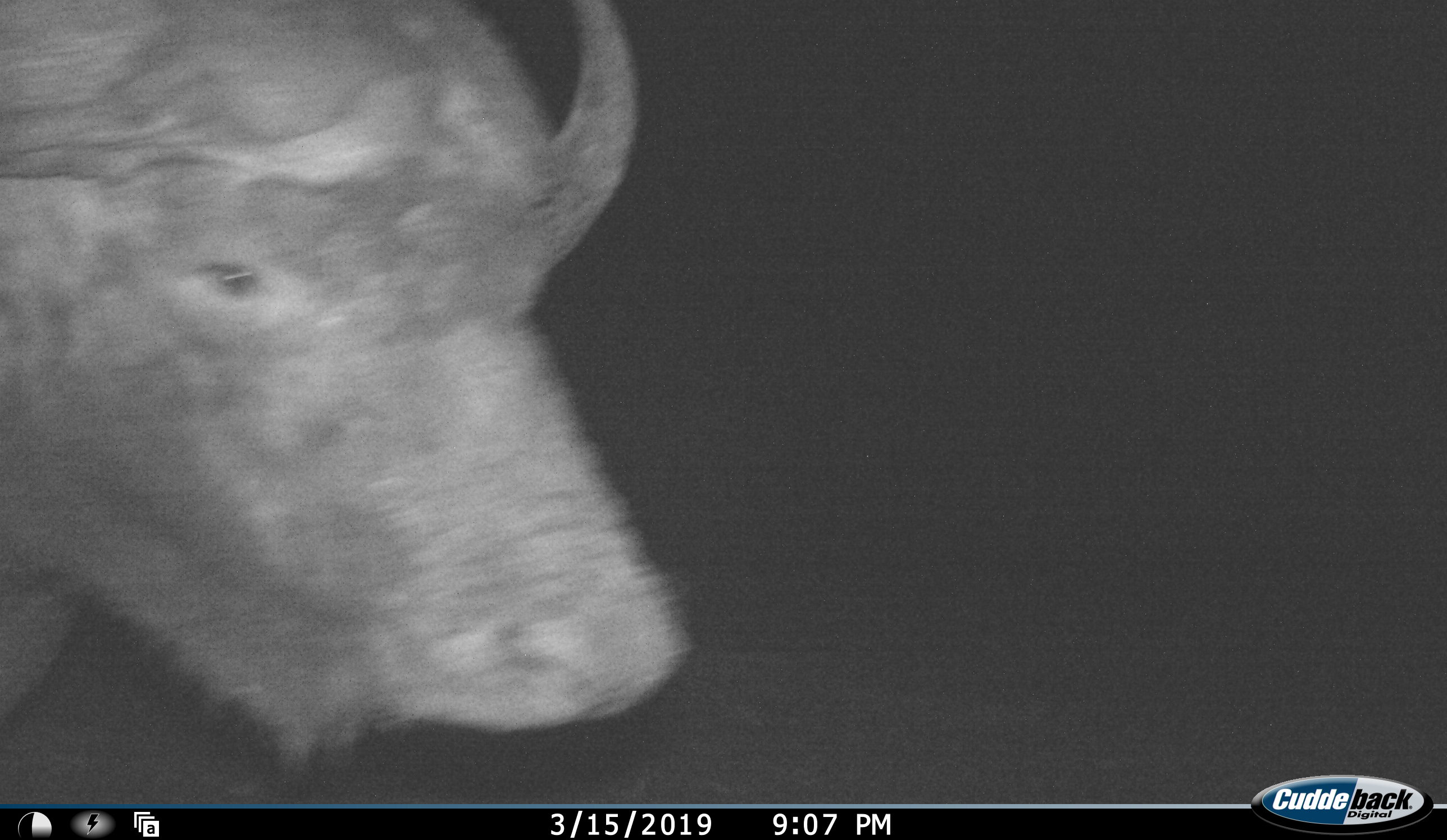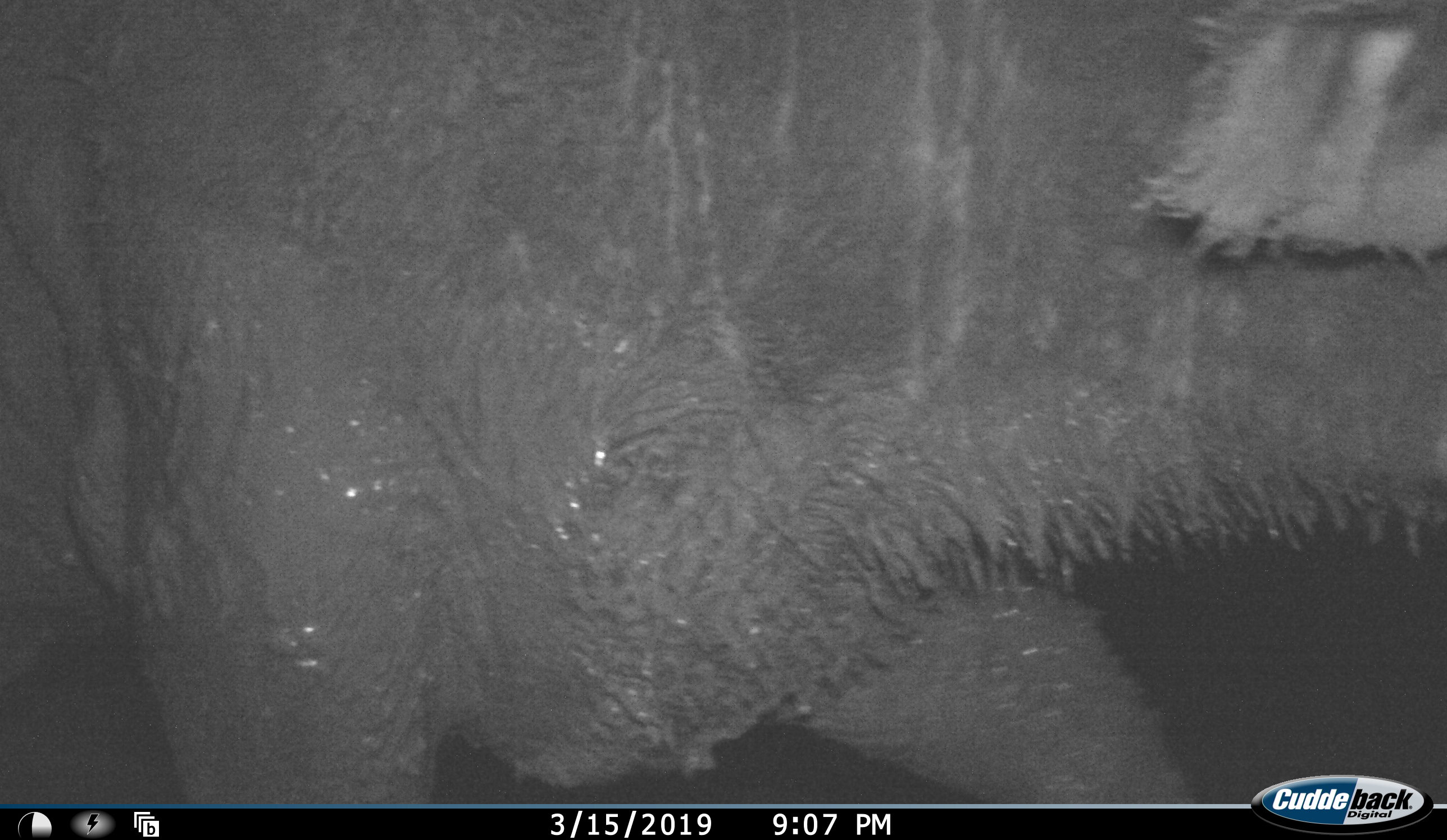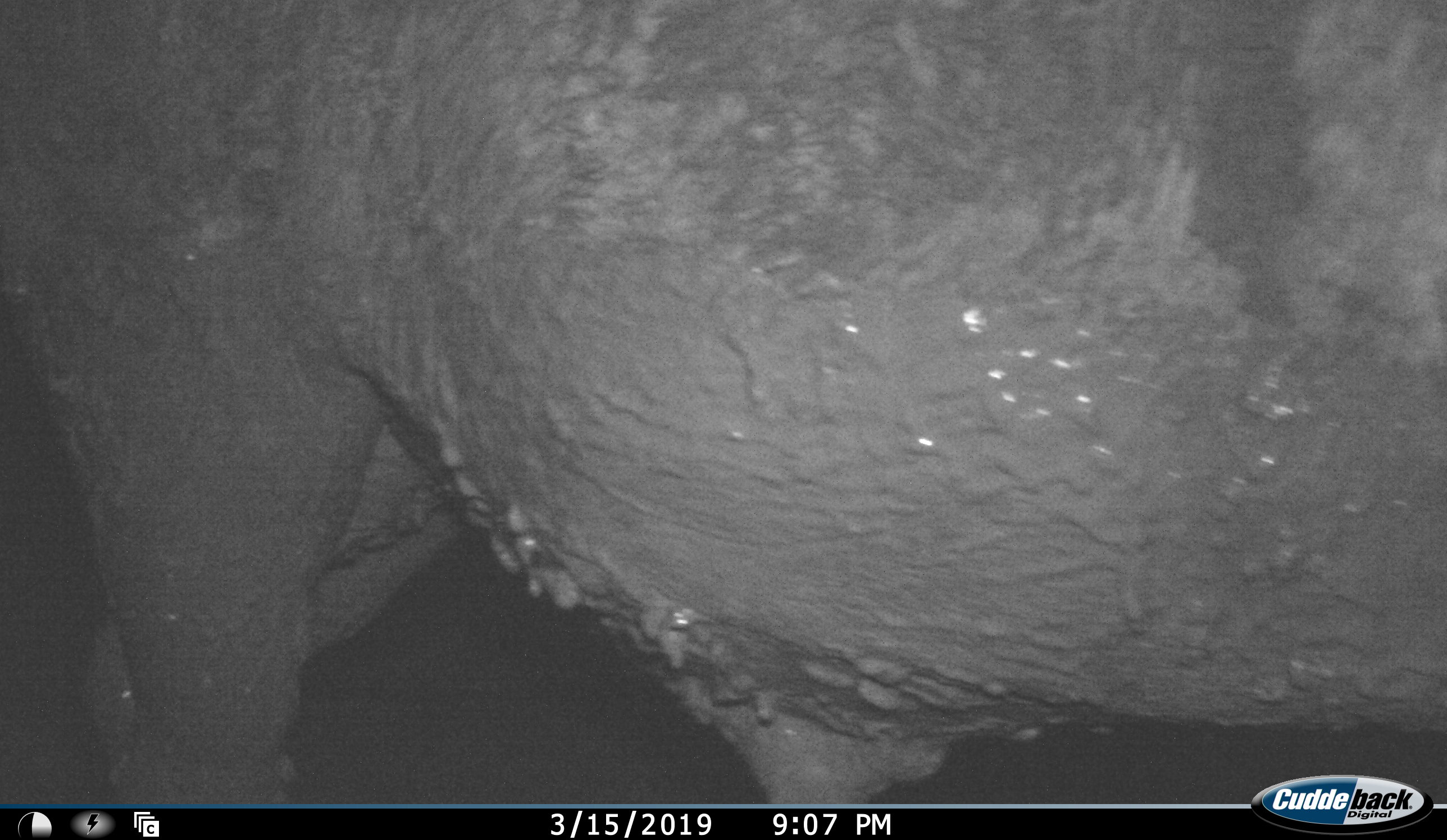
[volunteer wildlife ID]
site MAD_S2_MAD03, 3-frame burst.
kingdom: Animalia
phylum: Chordata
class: Mammalia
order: Artiodactyla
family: Bovidae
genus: Syncerus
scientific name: Syncerus caffer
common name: african buffalo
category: buffalo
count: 1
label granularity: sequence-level